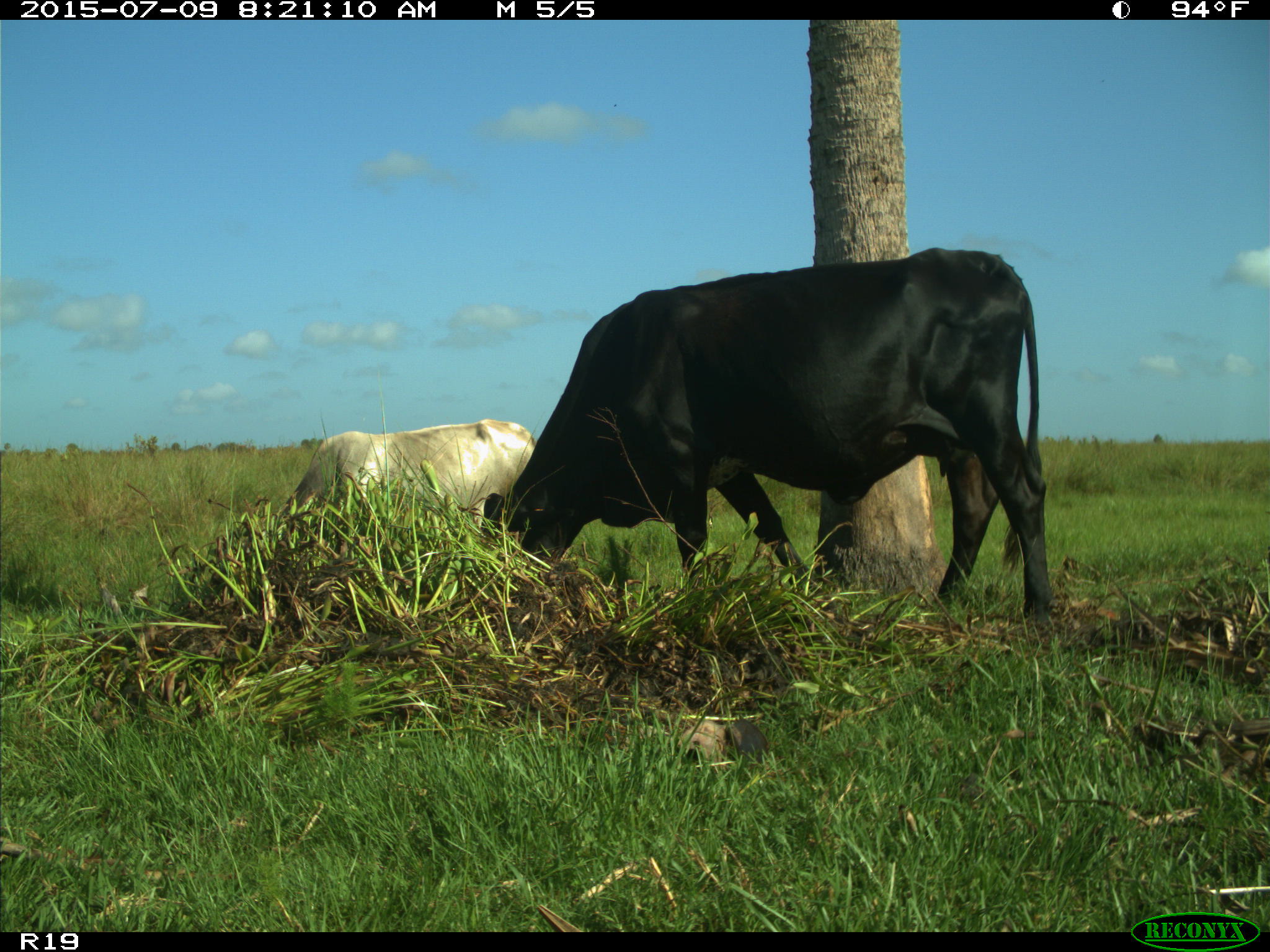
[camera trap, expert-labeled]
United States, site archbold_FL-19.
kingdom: Animalia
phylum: Chordata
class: Mammalia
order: Artiodactyla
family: Bovidae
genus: Bos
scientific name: Bos taurus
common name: domestic cow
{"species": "Bos taurus (domestic cow)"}